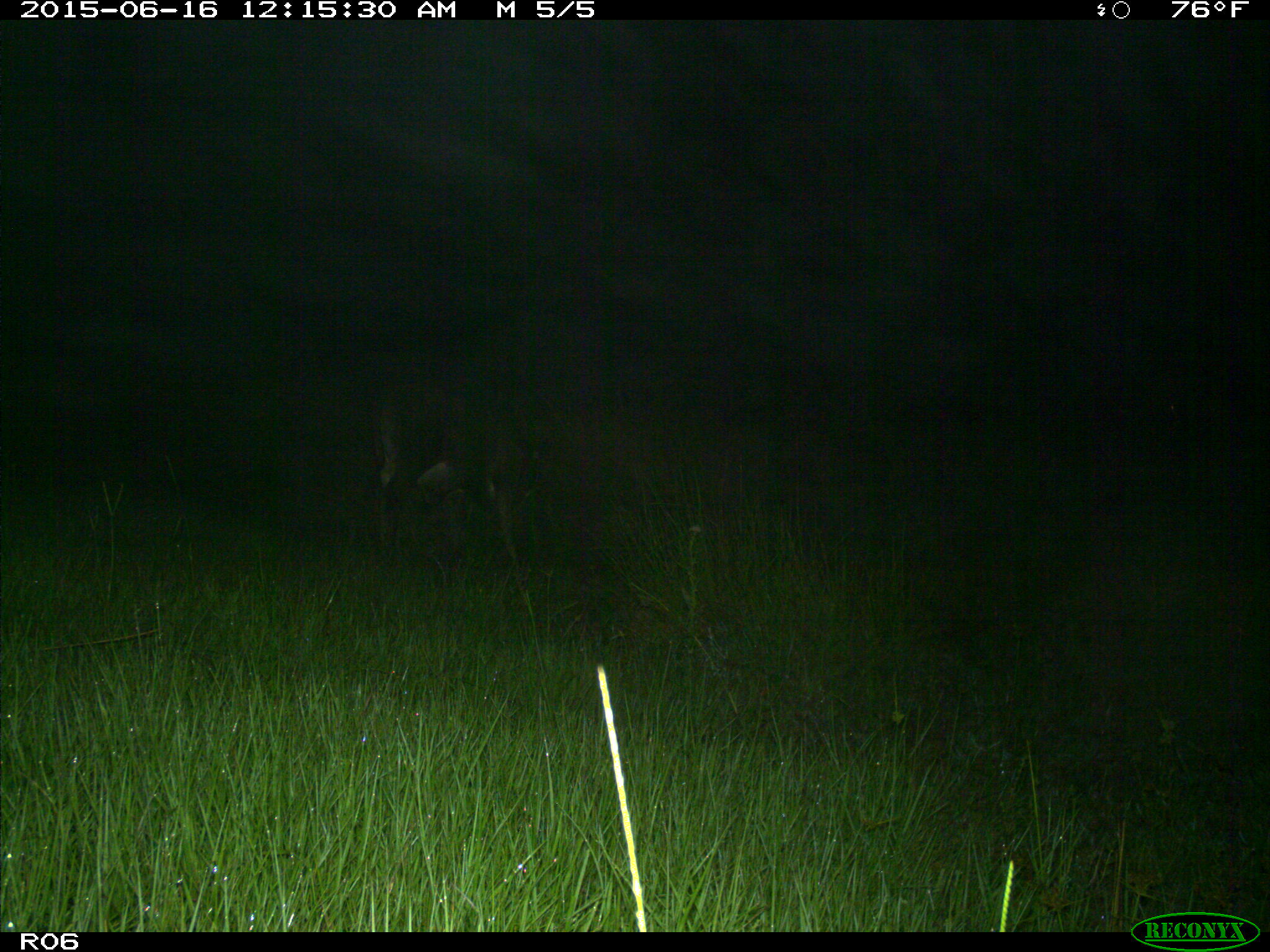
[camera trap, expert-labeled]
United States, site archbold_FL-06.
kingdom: Animalia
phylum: Chordata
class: Mammalia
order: Artiodactyla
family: Bovidae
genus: Bos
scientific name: Bos taurus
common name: domestic cow